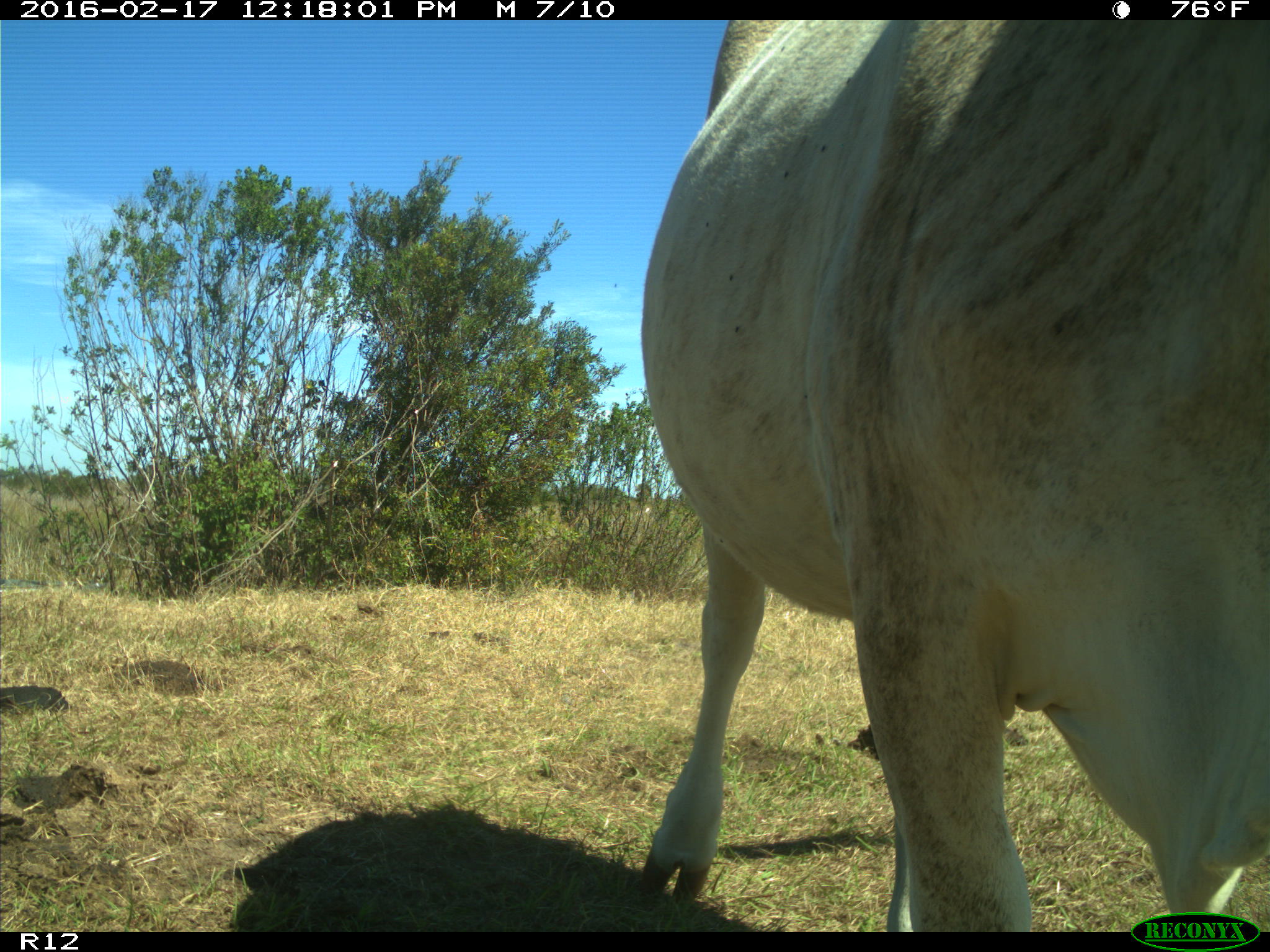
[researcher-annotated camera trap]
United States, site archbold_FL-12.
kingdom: Animalia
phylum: Chordata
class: Mammalia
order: Artiodactyla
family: Bovidae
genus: Bos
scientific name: Bos taurus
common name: domestic cow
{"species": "Bos taurus (domestic cow)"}